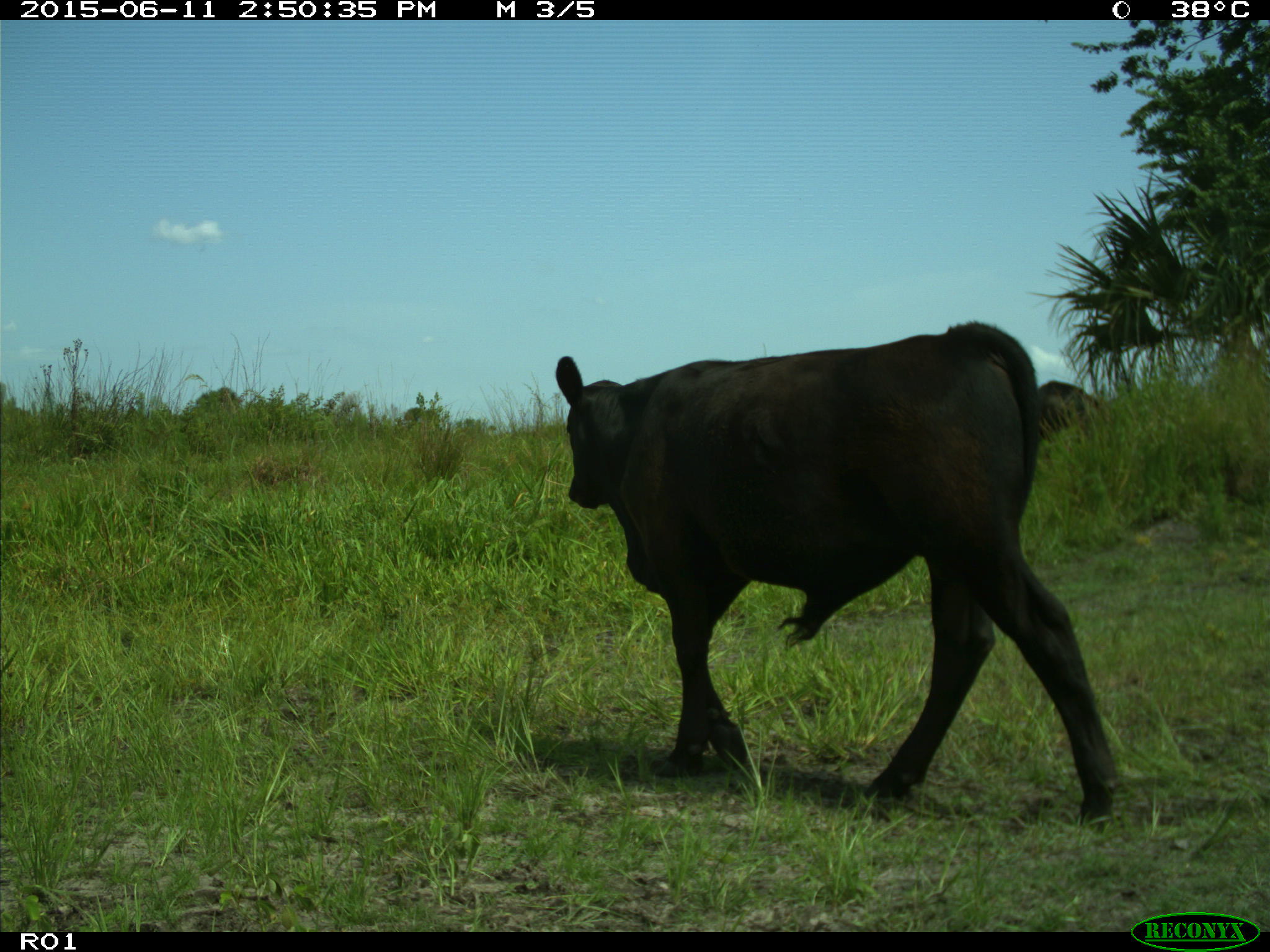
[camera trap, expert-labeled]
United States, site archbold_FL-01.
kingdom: Animalia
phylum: Chordata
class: Mammalia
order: Artiodactyla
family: Bovidae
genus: Bos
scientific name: Bos taurus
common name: domestic cow